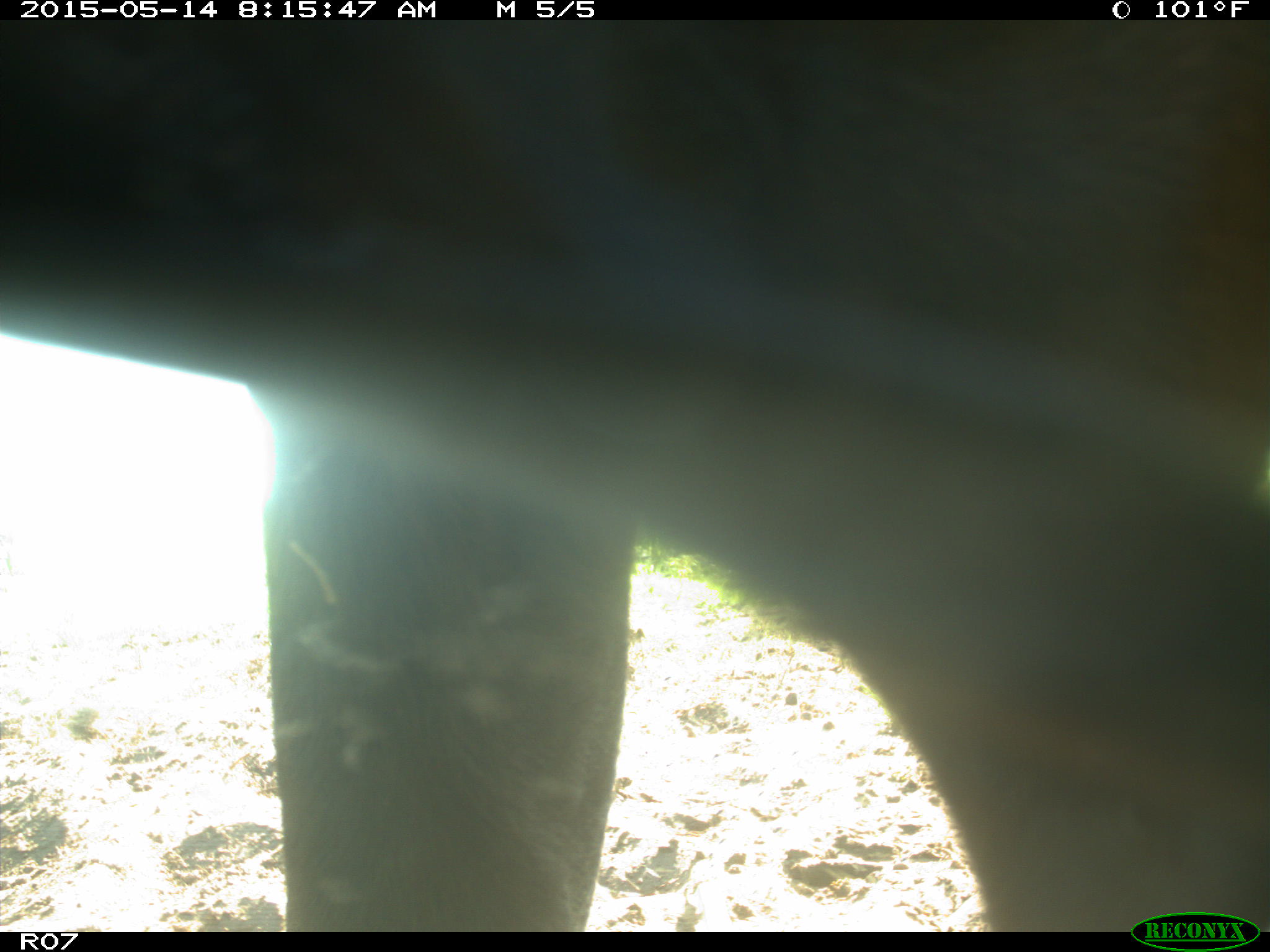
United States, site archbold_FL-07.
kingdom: Animalia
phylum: Chordata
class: Mammalia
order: Artiodactyla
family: Bovidae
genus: Bos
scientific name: Bos taurus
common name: domestic cow